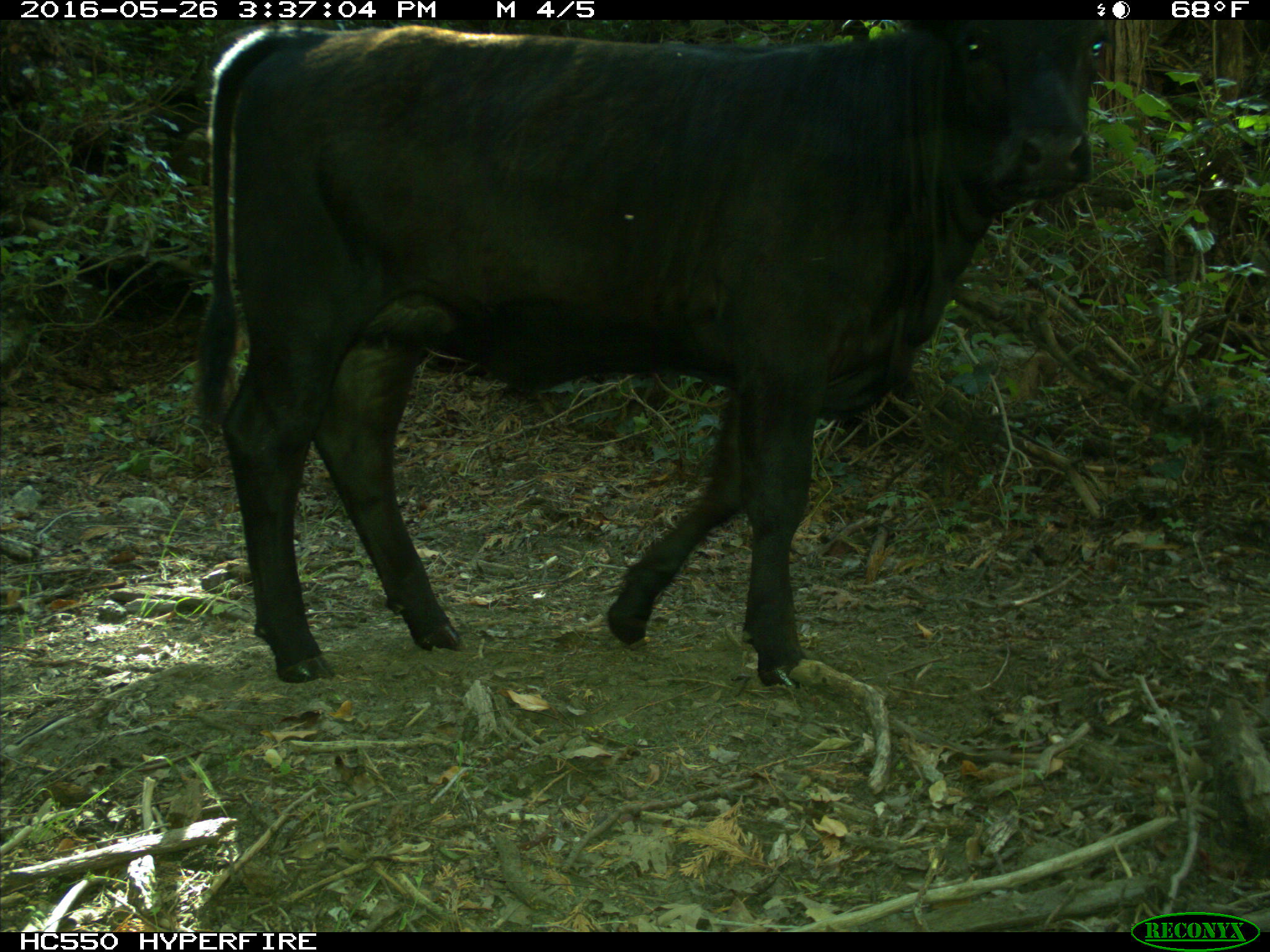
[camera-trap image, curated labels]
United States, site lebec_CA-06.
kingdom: Animalia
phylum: Chordata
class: Mammalia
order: Artiodactyla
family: Bovidae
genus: Bos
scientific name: Bos taurus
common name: domestic cow